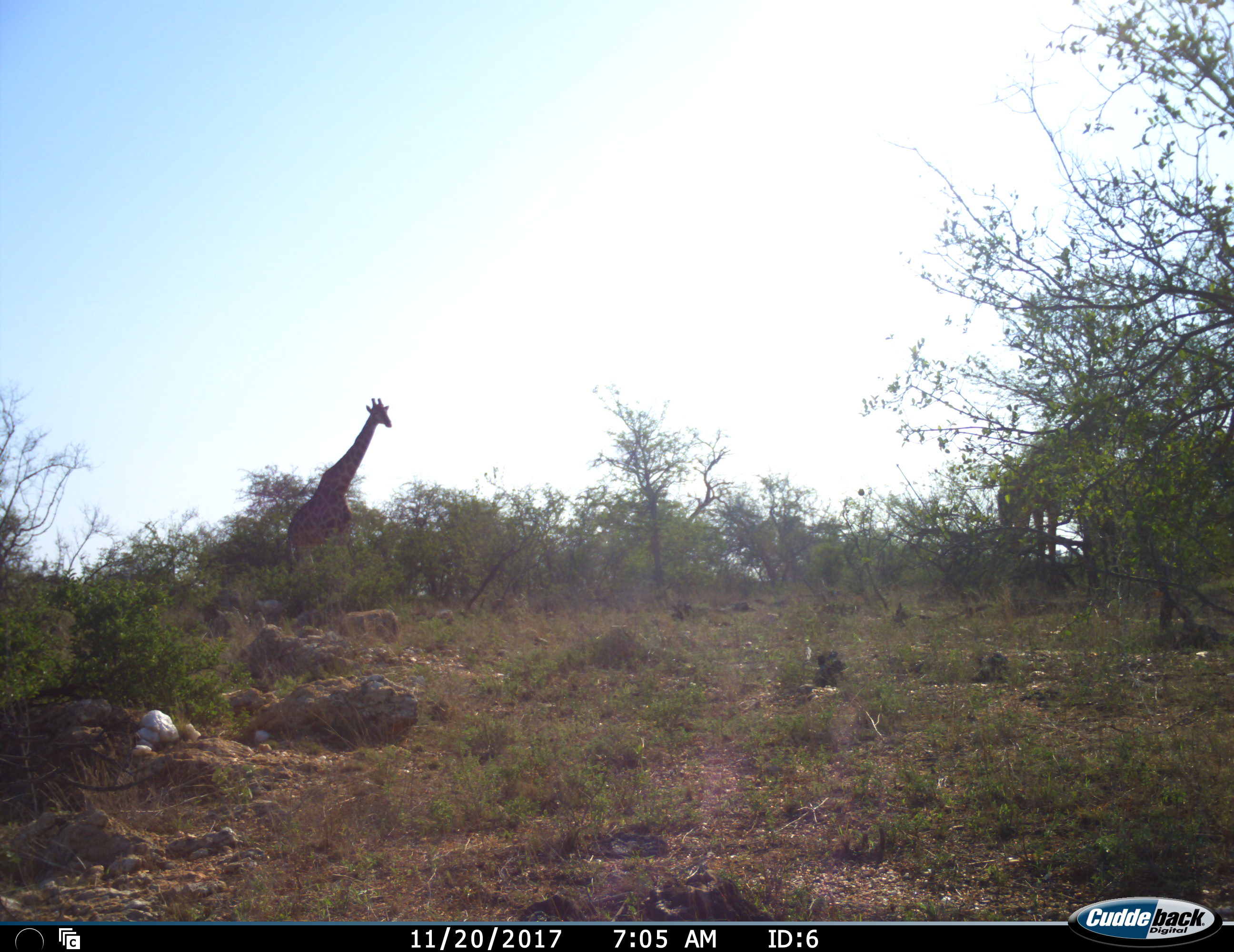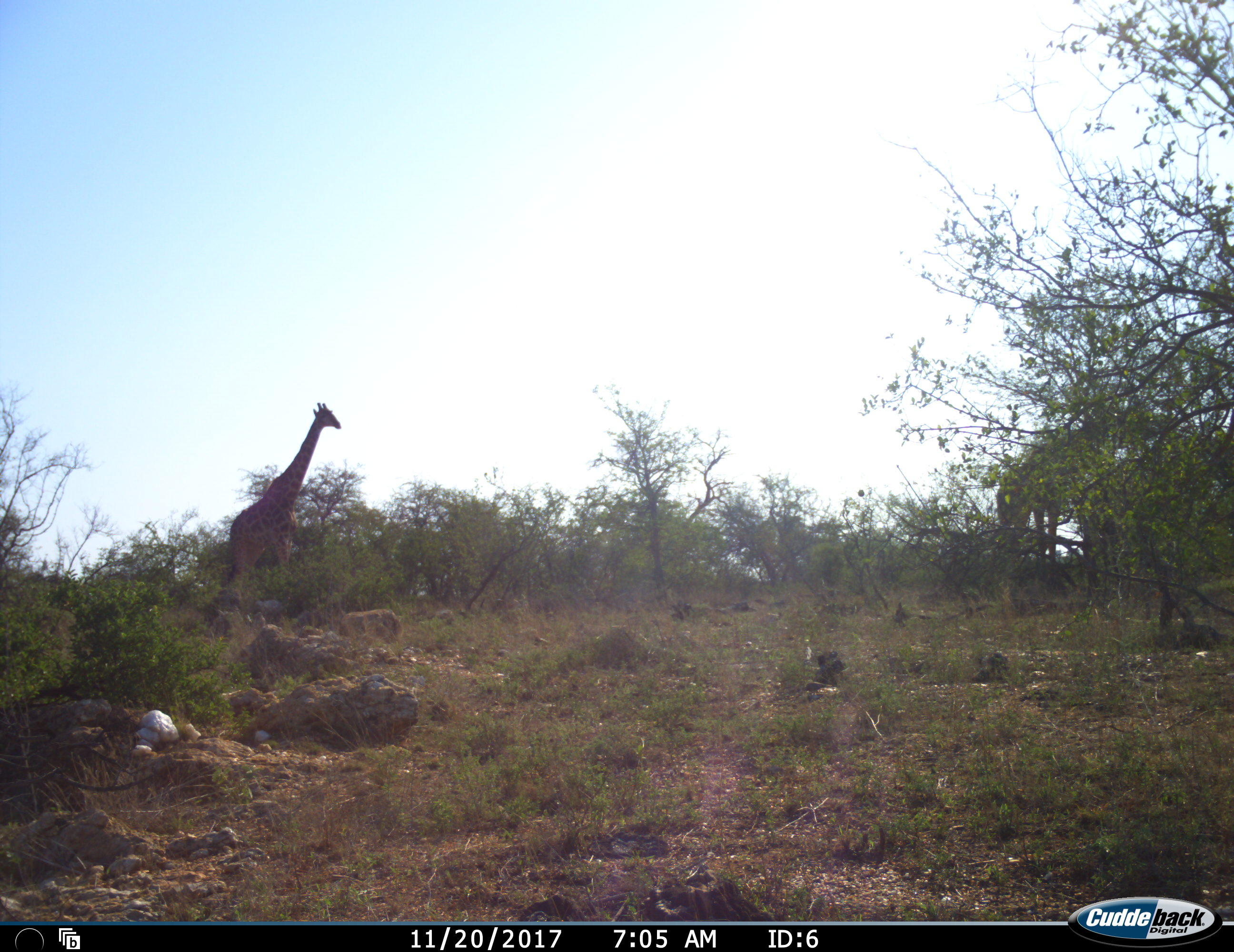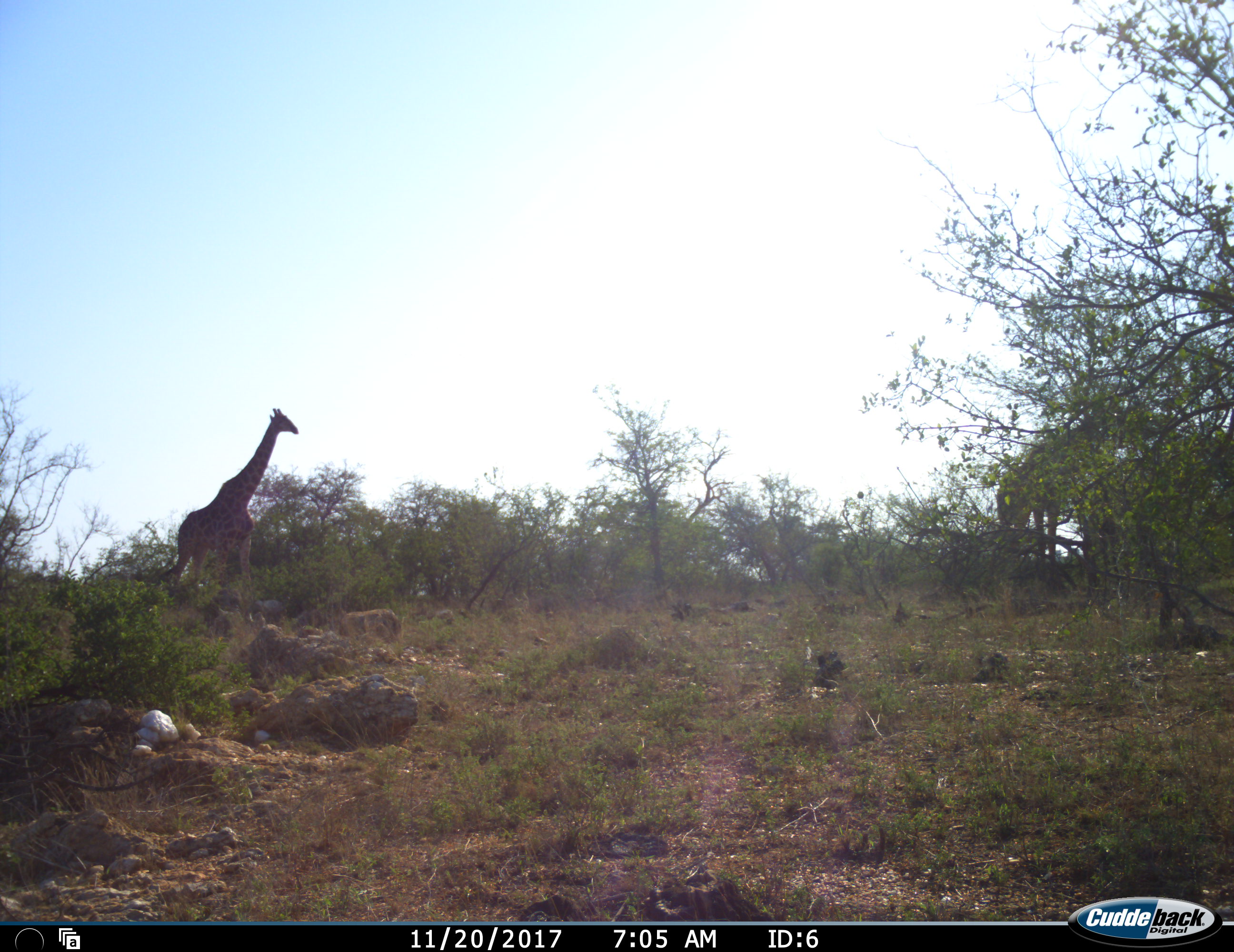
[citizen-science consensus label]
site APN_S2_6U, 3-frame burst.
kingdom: Animalia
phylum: Chordata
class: Mammalia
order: Artiodactyla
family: Giraffidae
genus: Giraffa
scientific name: Giraffa camelopardalis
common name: giraffe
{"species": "giraffe (Giraffa camelopardalis)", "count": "1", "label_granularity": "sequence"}